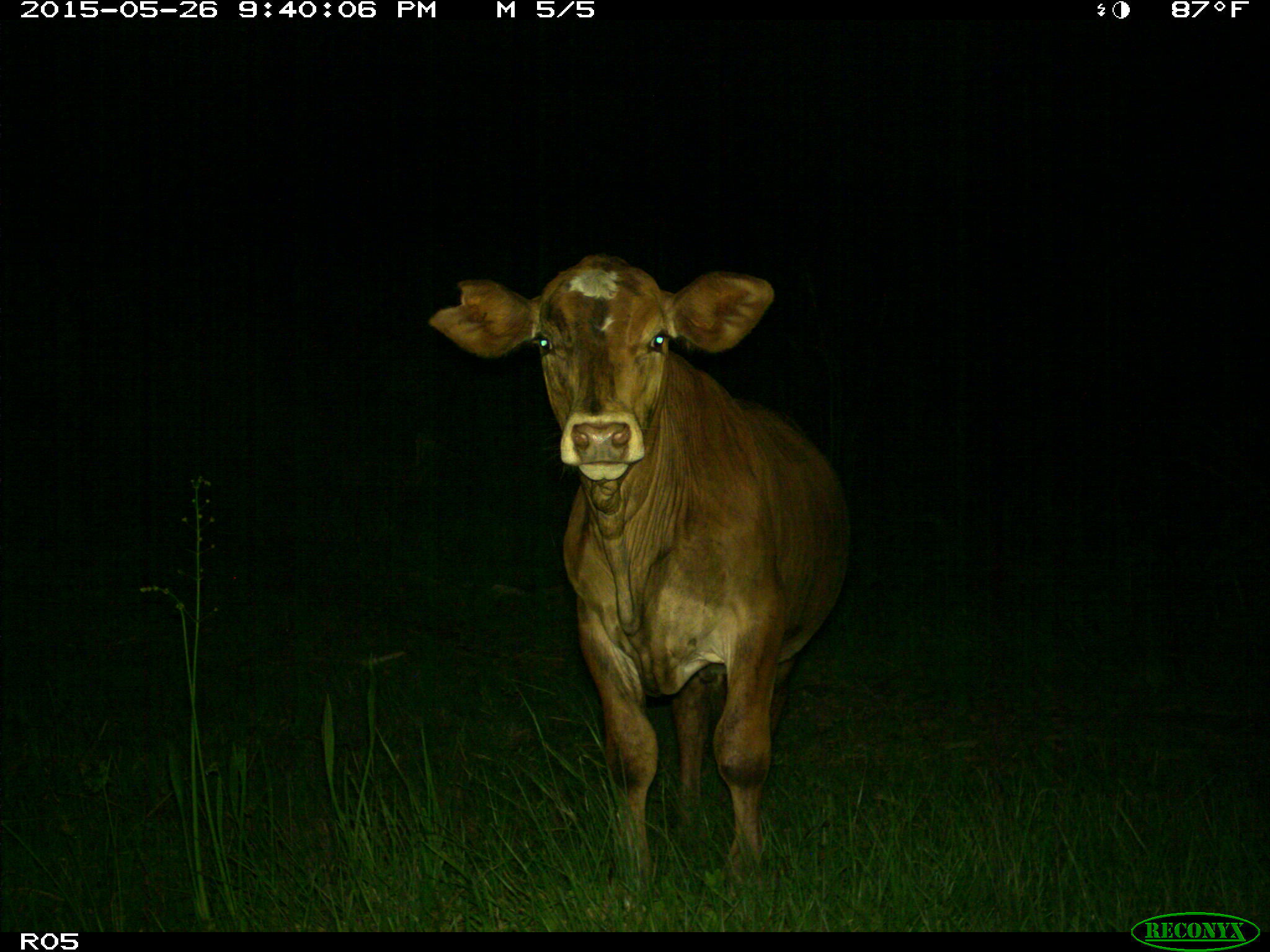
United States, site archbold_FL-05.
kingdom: Animalia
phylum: Chordata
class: Mammalia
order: Artiodactyla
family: Bovidae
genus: Bos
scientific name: Bos taurus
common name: domestic cow